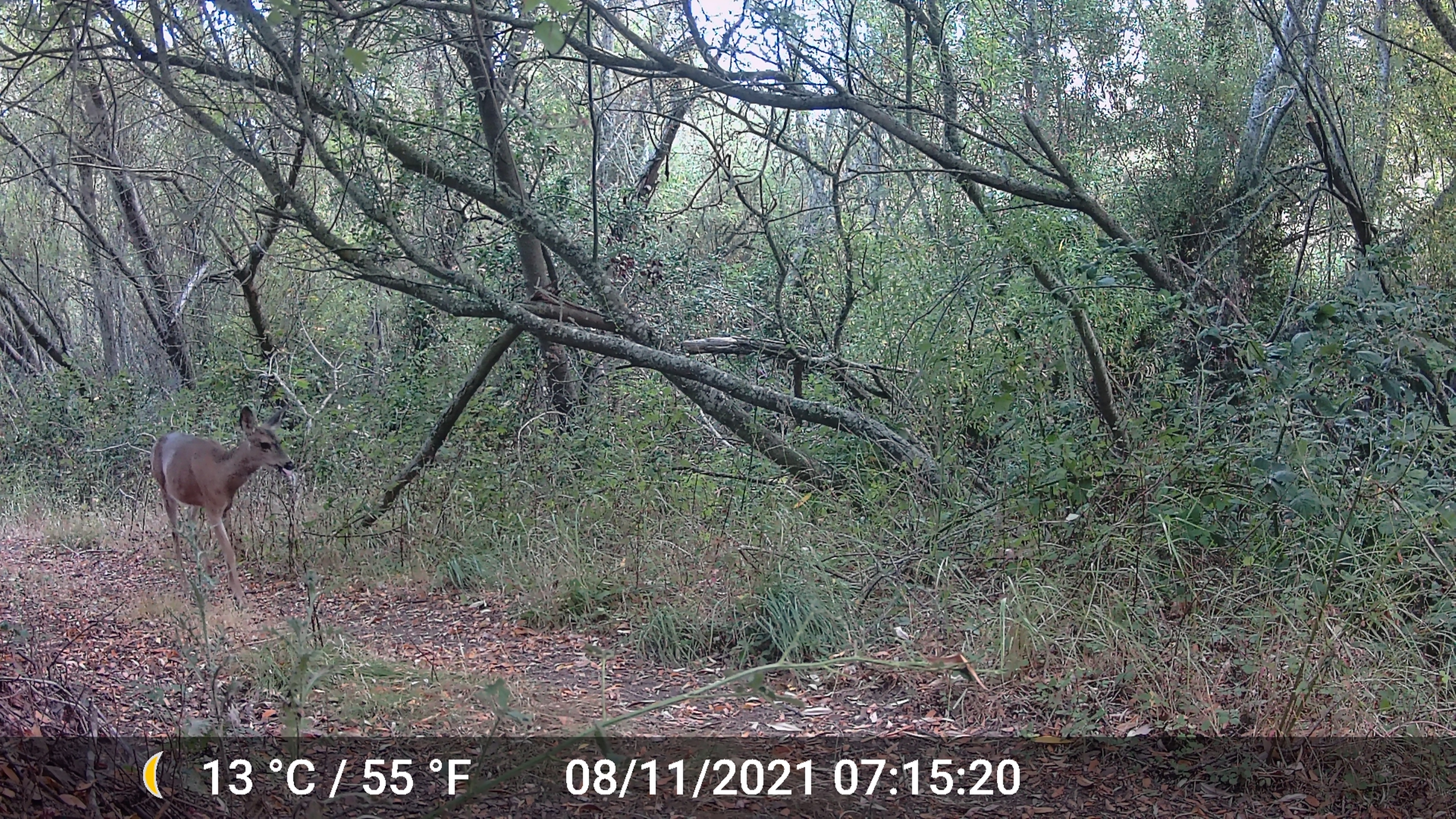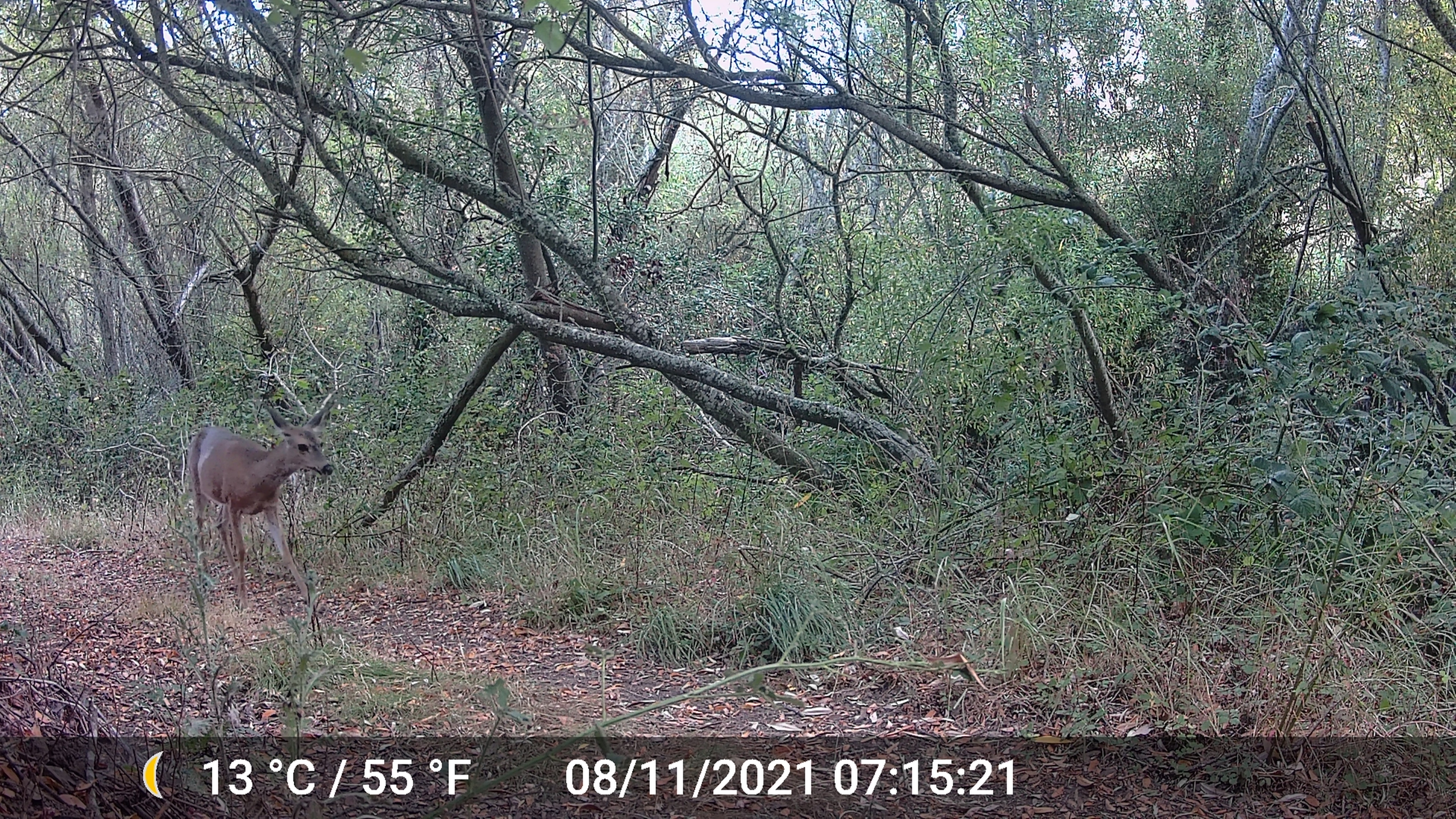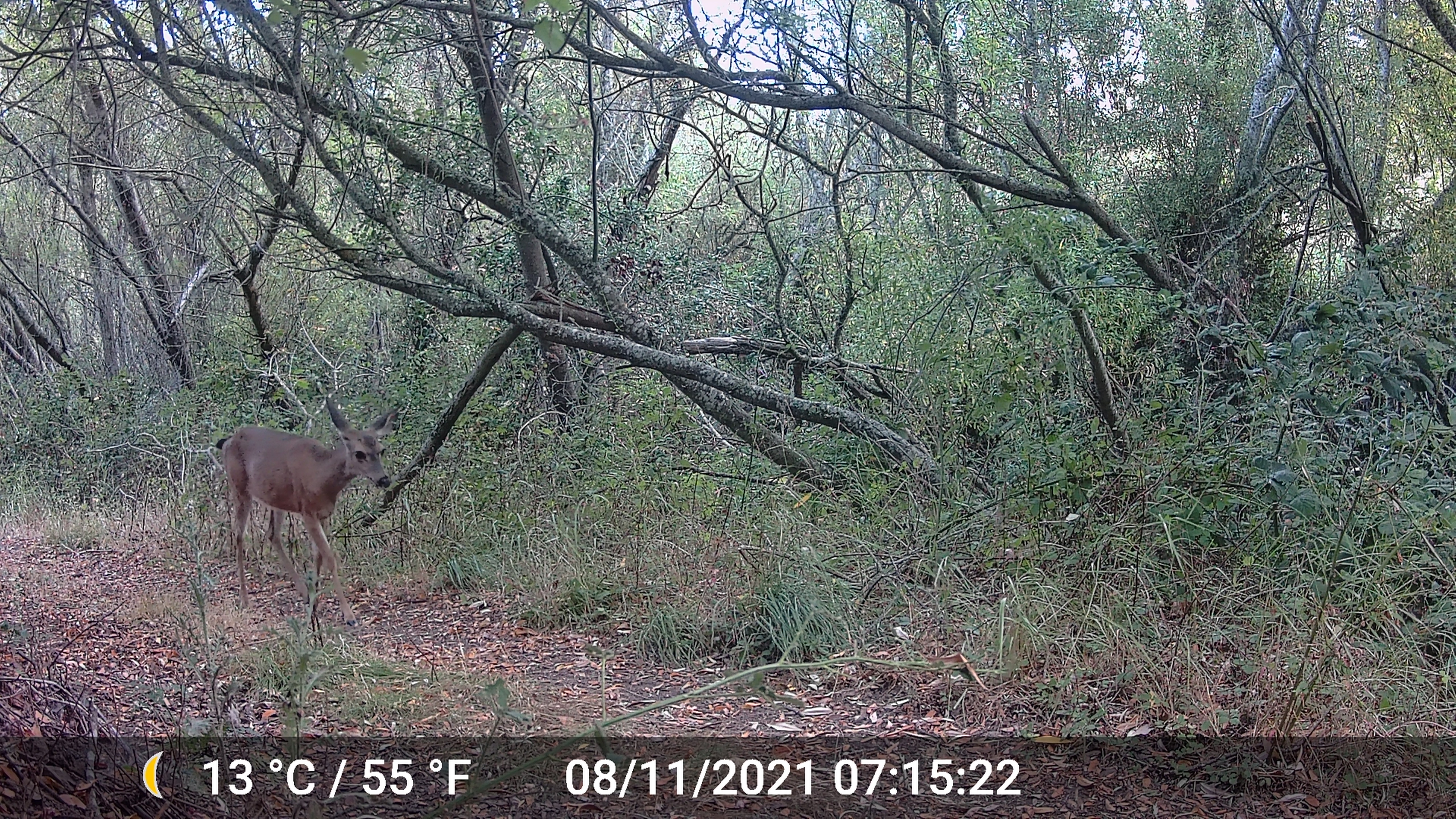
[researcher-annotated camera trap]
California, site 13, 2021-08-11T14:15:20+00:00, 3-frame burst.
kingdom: Animalia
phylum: Chordata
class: Mammalia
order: Artiodactyla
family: Cervidae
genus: Odocoileus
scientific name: Odocoileus hemionus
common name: mule deer